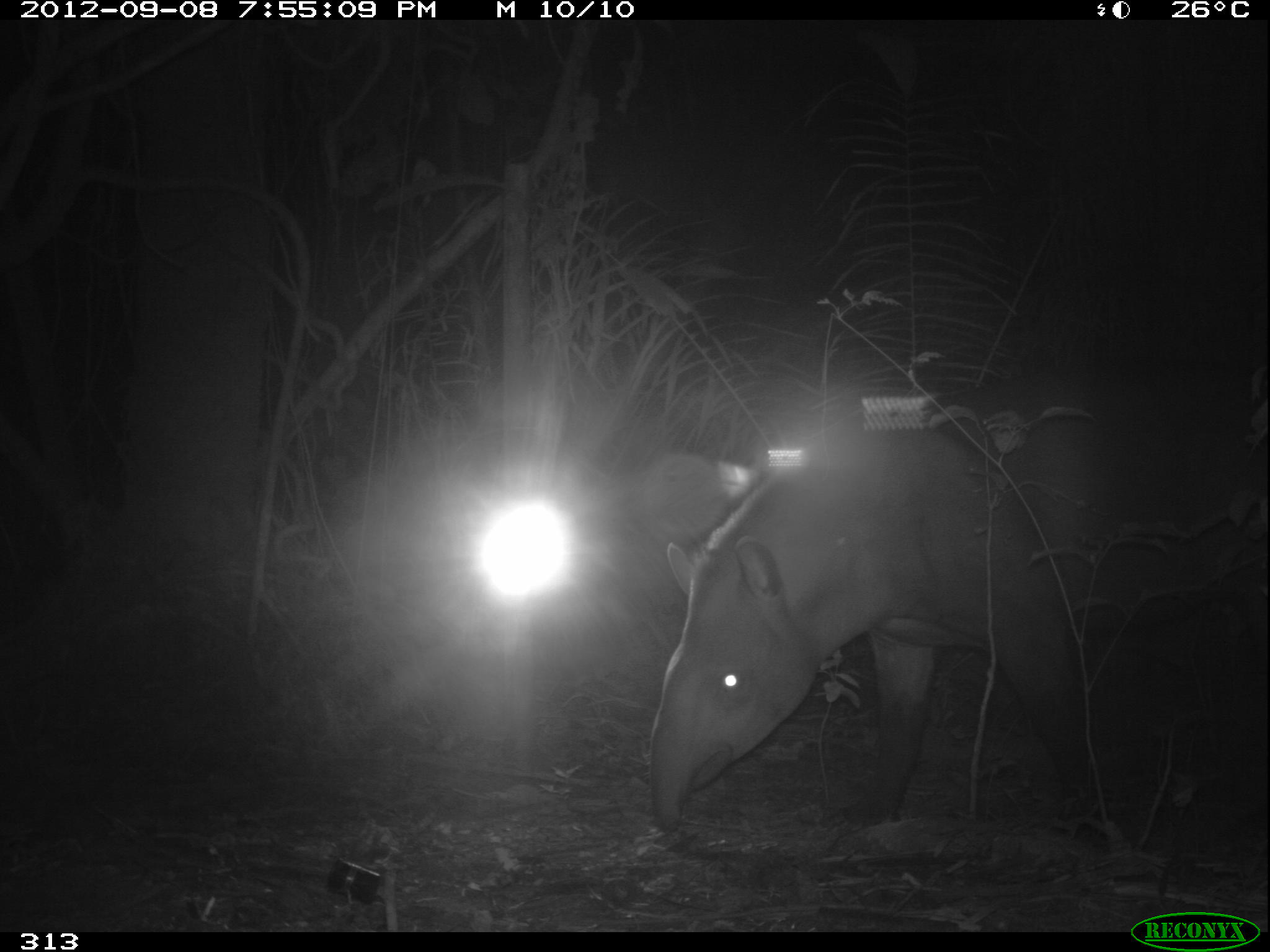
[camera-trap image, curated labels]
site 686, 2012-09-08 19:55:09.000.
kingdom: Animalia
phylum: Chordata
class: Mammalia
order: Perissodactyla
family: Tapiridae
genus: Tapirus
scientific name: Tapirus terrestris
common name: south american tapir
Tapirus terrestris (south american tapir).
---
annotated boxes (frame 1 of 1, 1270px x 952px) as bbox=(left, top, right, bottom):
tapirus terrestris: bbox=(642, 364, 1262, 827)